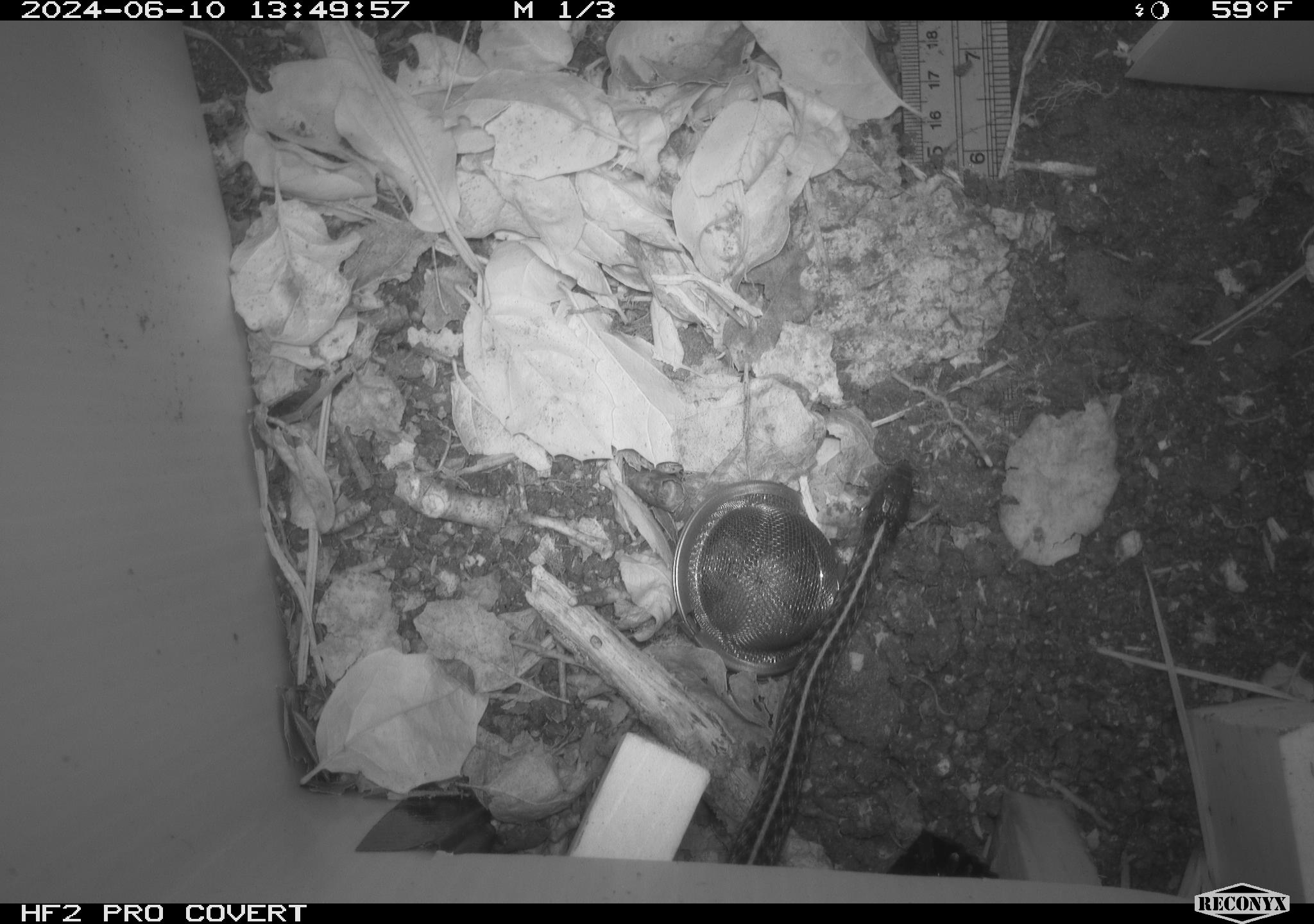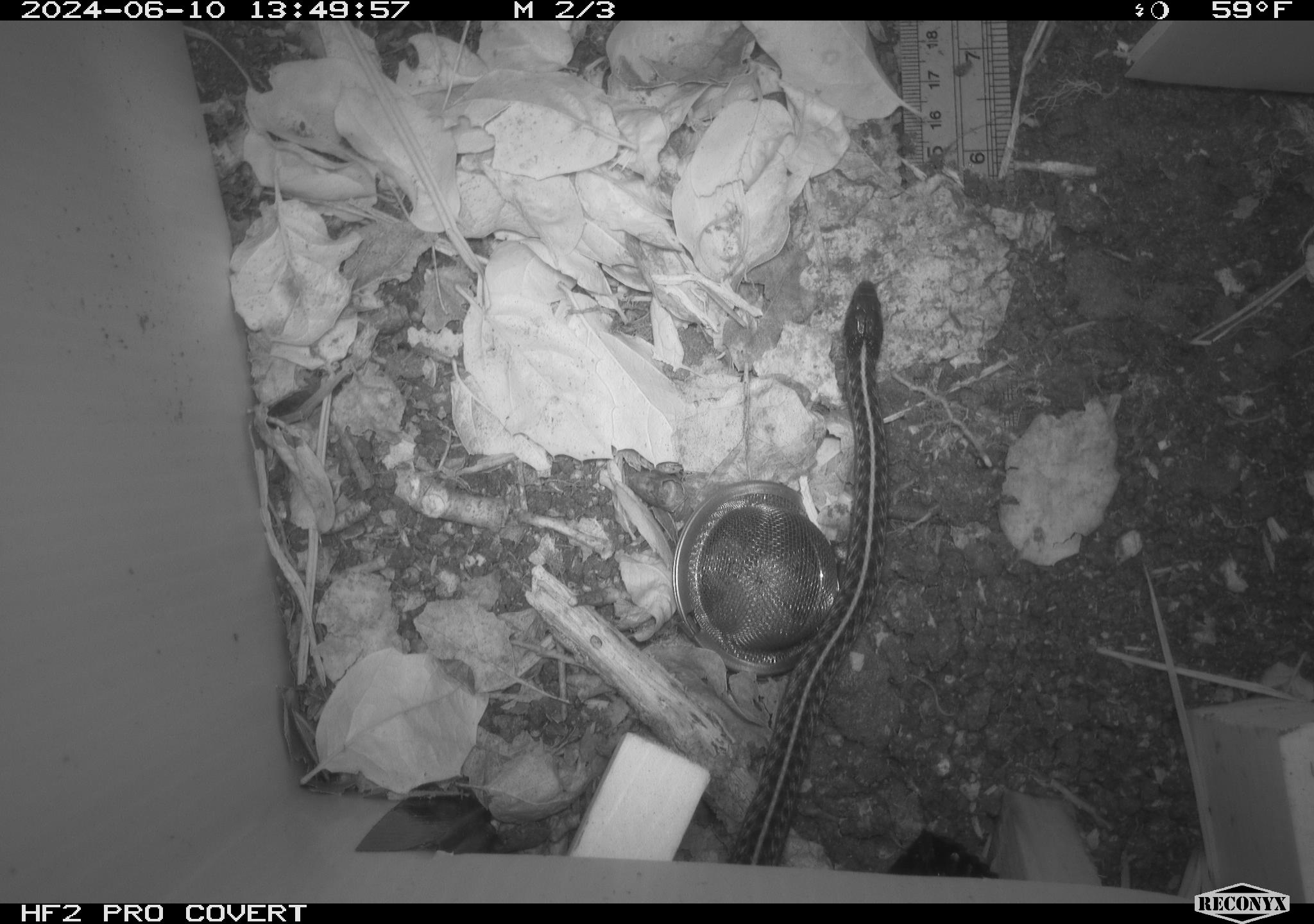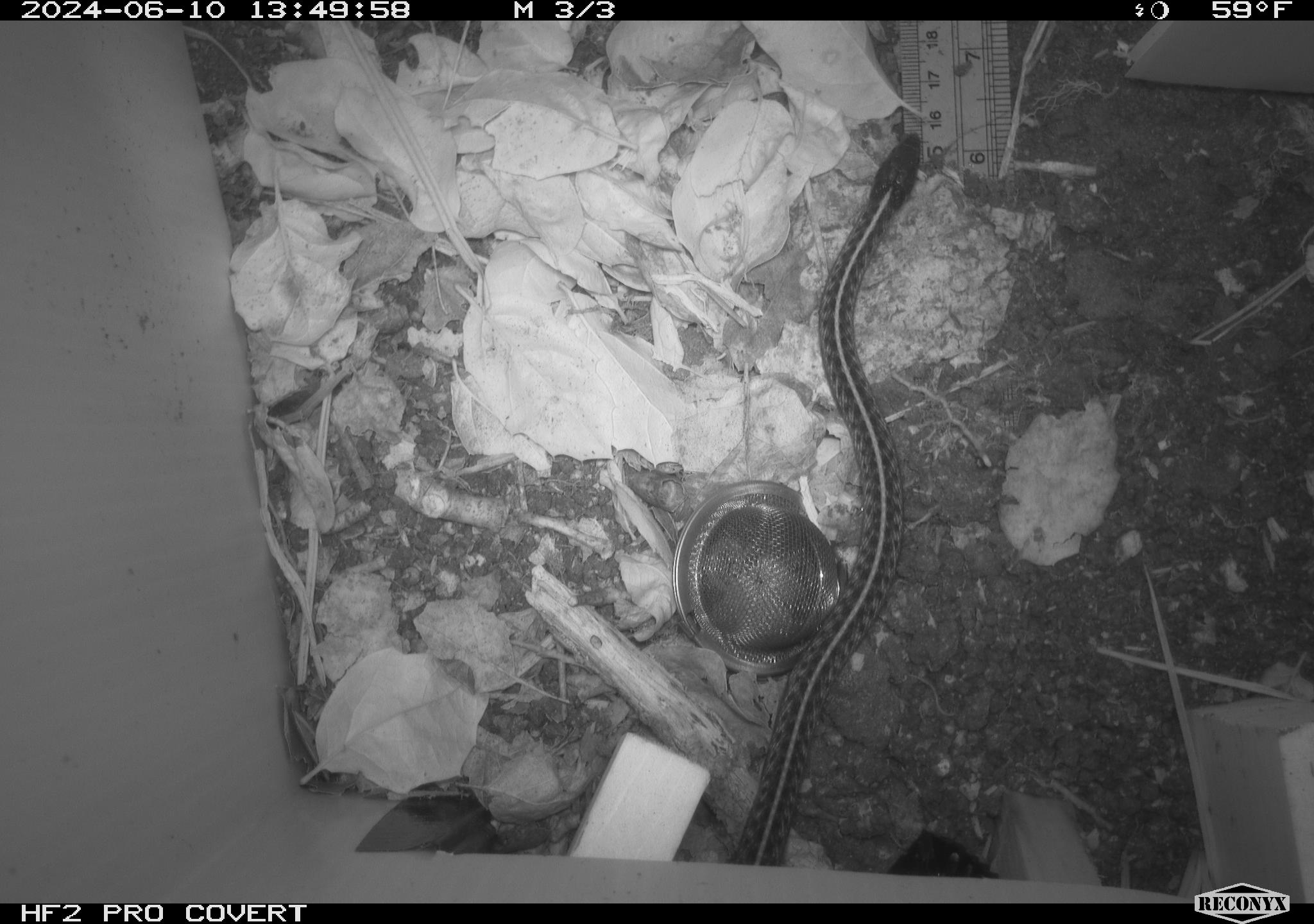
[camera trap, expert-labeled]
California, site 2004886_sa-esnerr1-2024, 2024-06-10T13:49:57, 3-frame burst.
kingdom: Animalia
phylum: Chordata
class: Reptilia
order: Squamata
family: Colubridae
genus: Thamnophis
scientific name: Thamnophis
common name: american gartersnakes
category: thamnophis species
Thamnophis species (american gartersnakes) (Thamnophis).